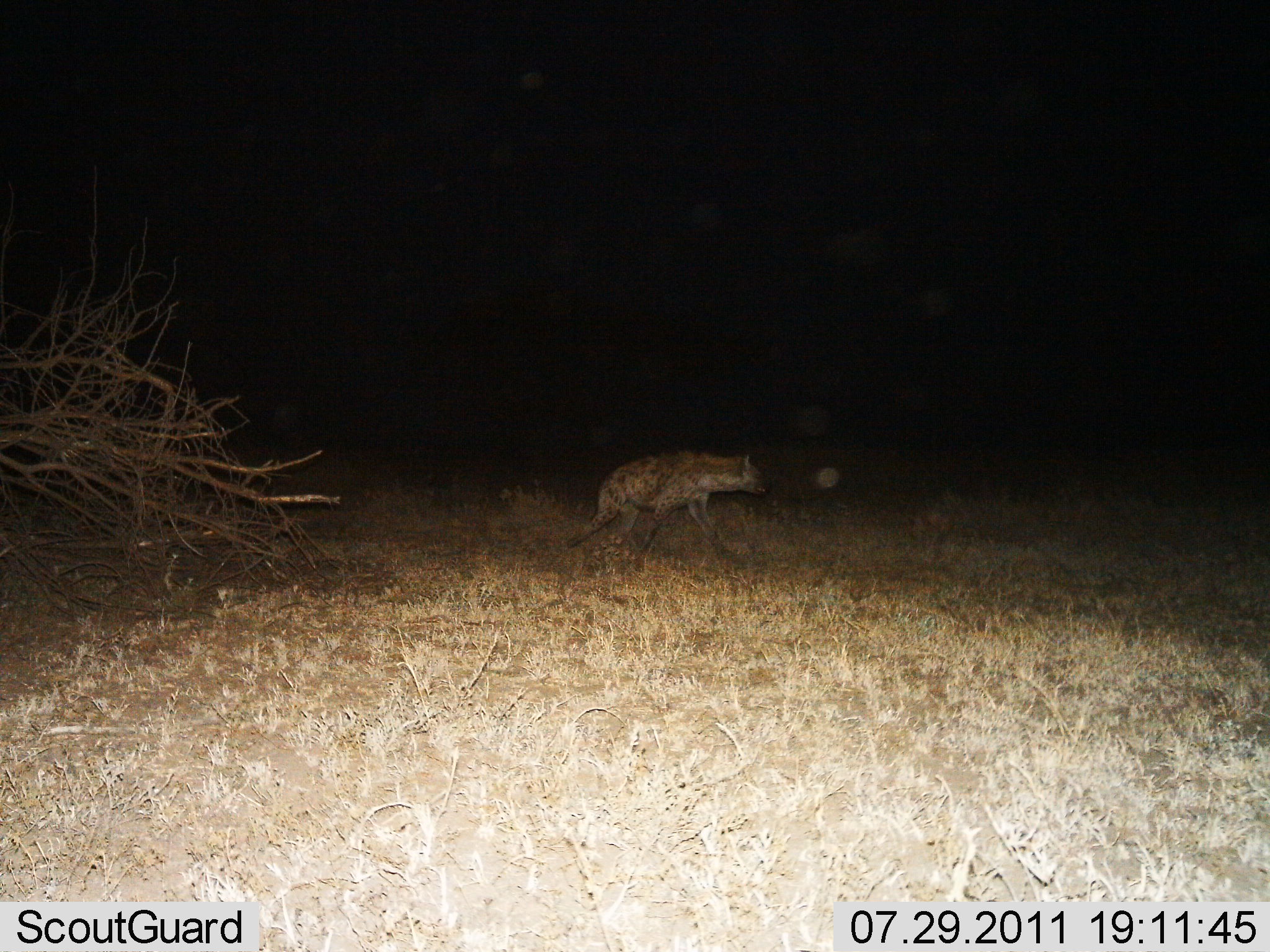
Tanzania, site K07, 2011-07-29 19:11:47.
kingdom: Animalia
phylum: Chordata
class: Mammalia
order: Carnivora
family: Hyaenidae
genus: Crocuta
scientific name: Crocuta crocuta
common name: spotted hyena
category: hyenaspotted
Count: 1.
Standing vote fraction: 14%.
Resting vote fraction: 0%.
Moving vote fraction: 93%.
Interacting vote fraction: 0%.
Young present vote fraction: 0%.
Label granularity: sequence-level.